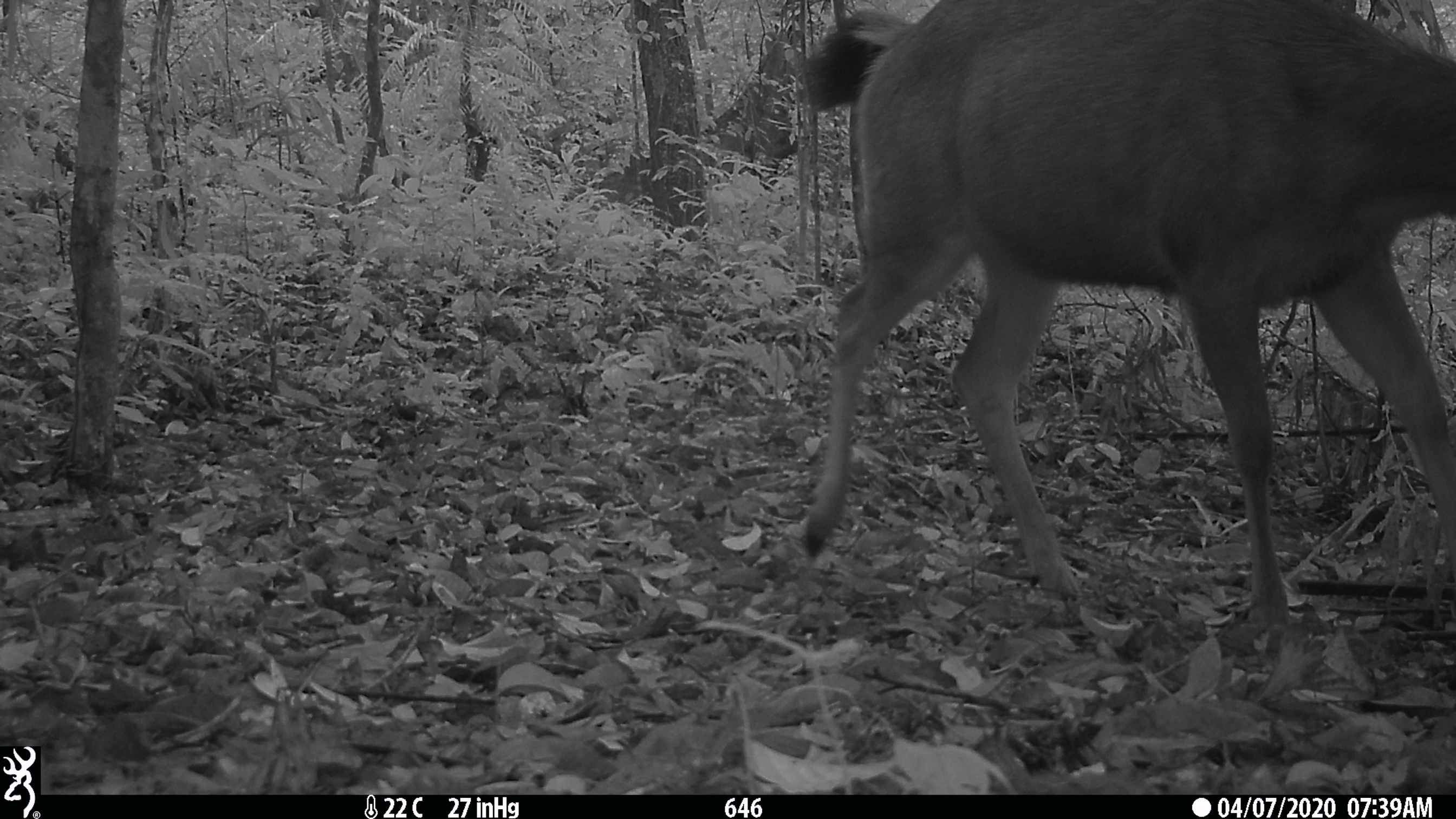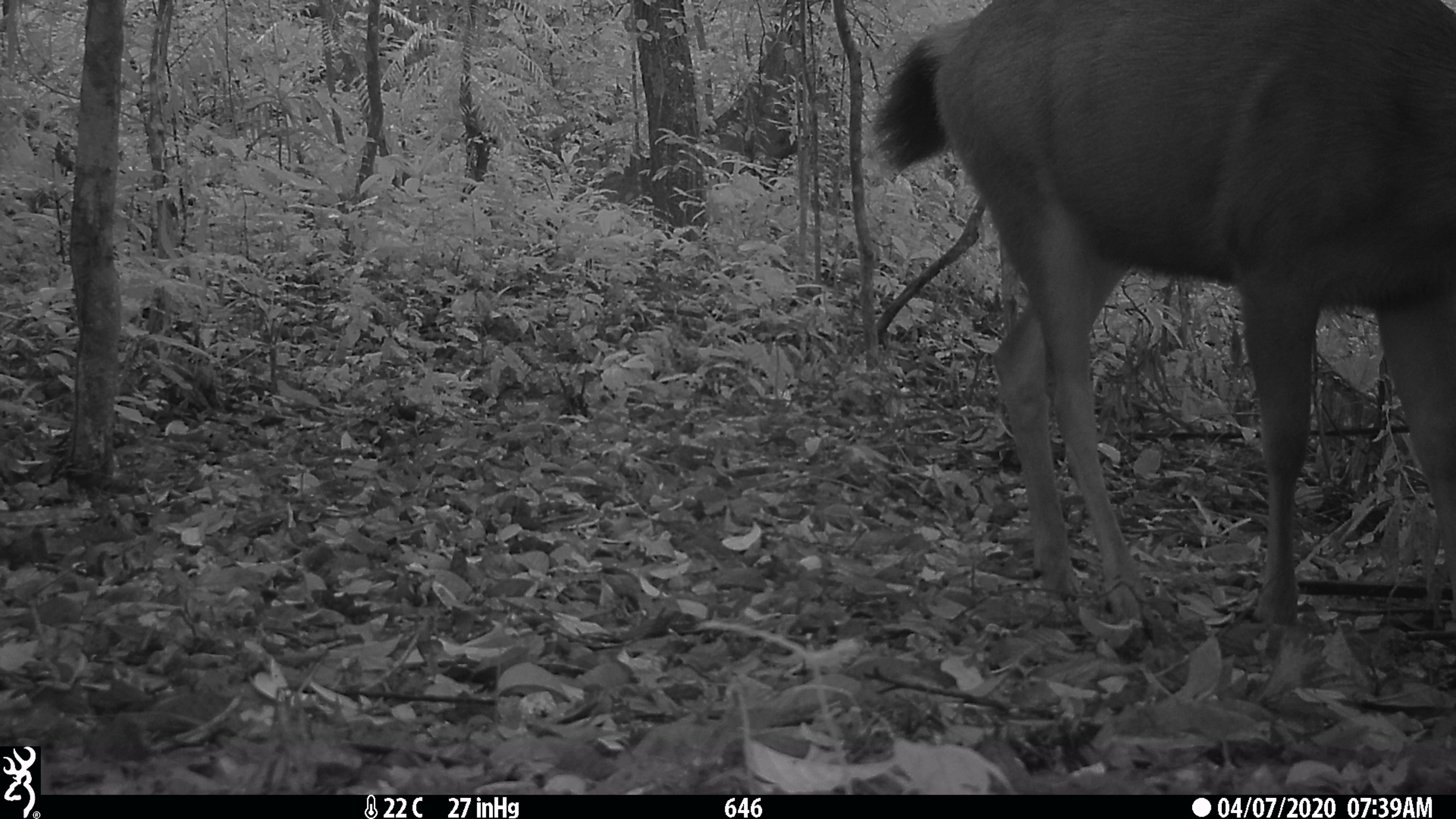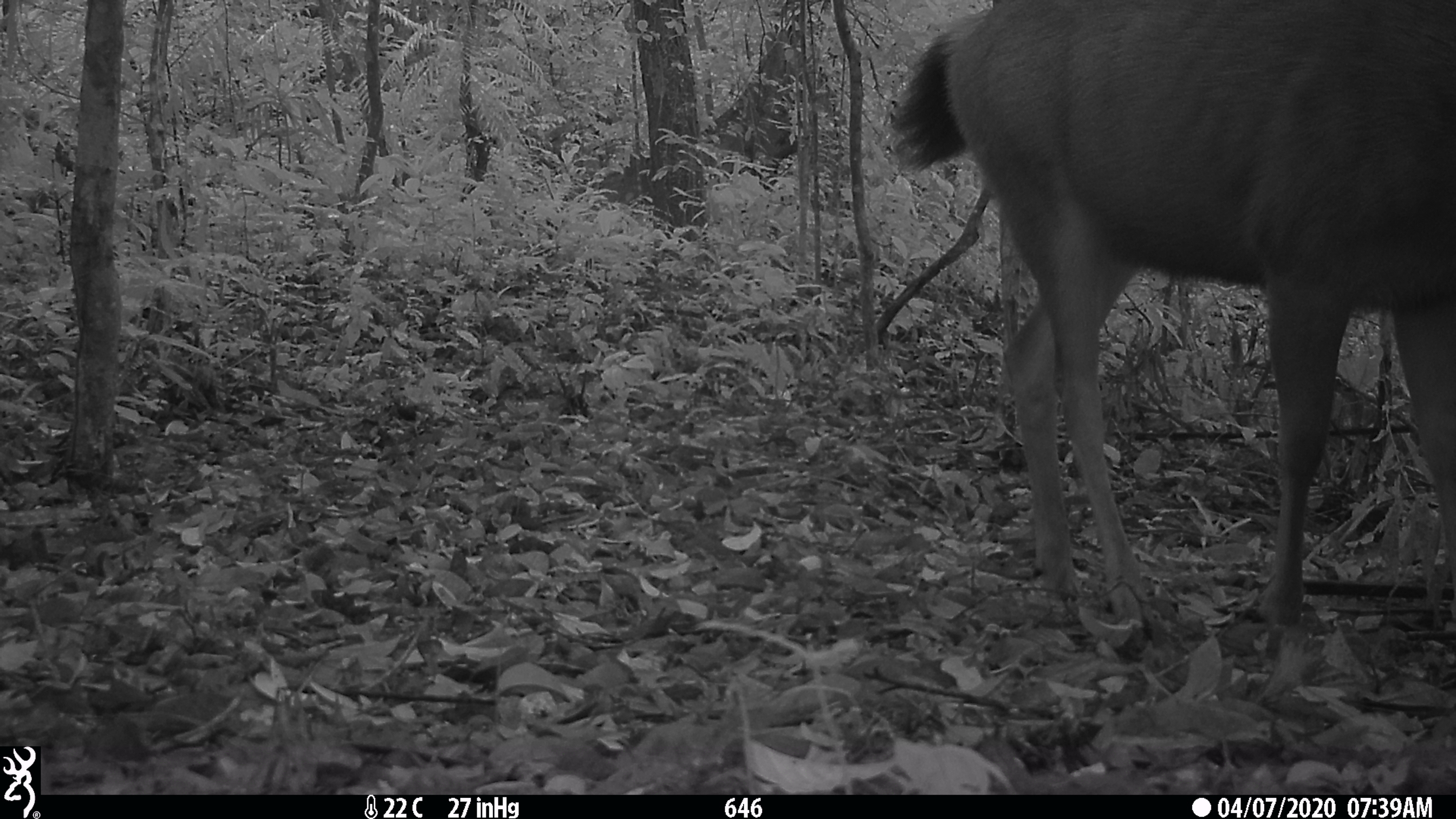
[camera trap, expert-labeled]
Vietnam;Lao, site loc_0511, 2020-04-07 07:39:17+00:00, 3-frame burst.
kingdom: Animalia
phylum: Chordata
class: Mammalia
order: Artiodactyla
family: Cervidae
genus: Rusa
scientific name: Rusa unicolor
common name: sambar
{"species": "sambar (Rusa unicolor)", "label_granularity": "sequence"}